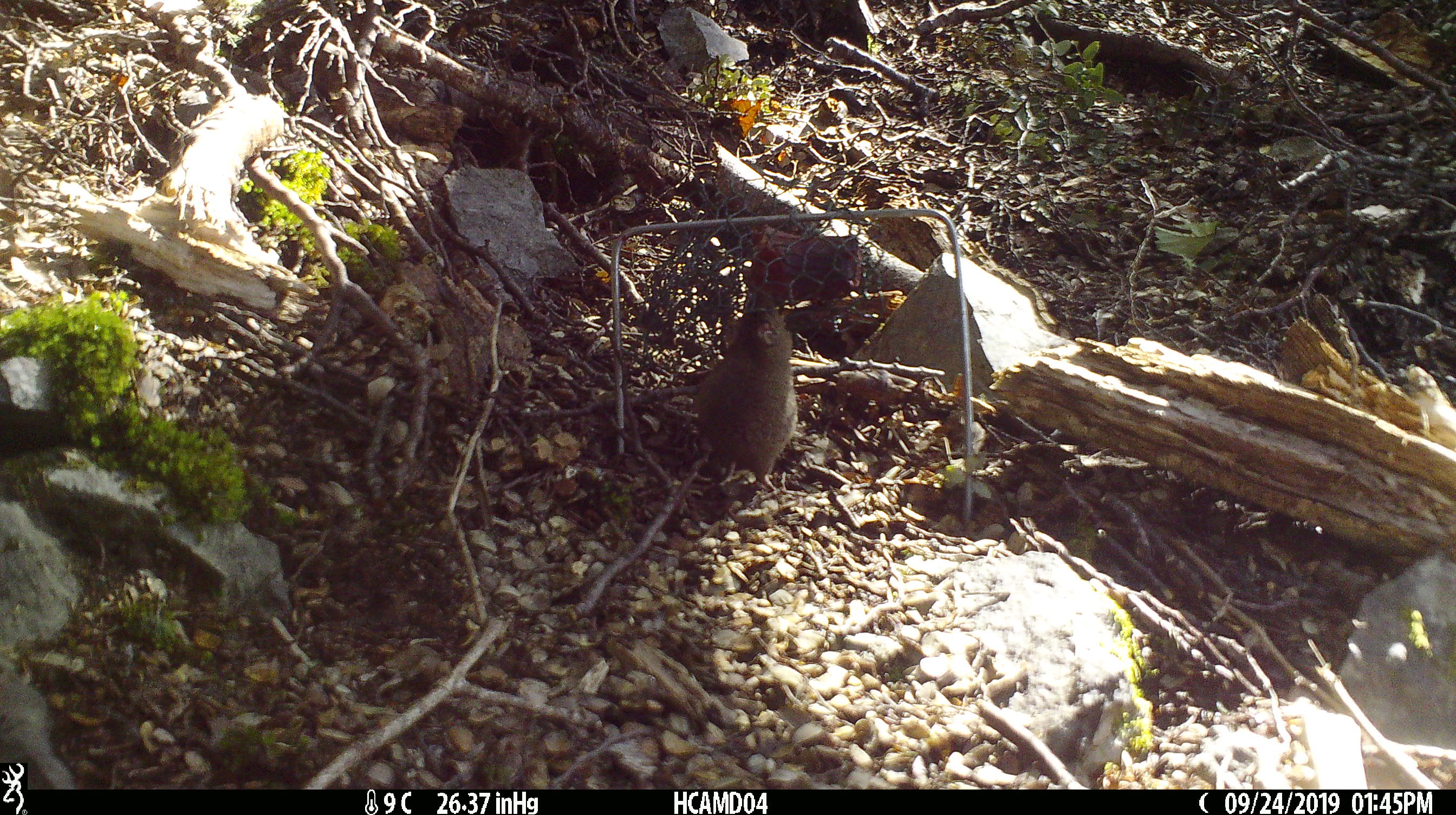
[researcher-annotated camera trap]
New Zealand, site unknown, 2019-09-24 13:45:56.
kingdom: Animalia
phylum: Chordata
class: Mammalia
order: Rodentia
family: Muridae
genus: Mus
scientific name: Mus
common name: mouse